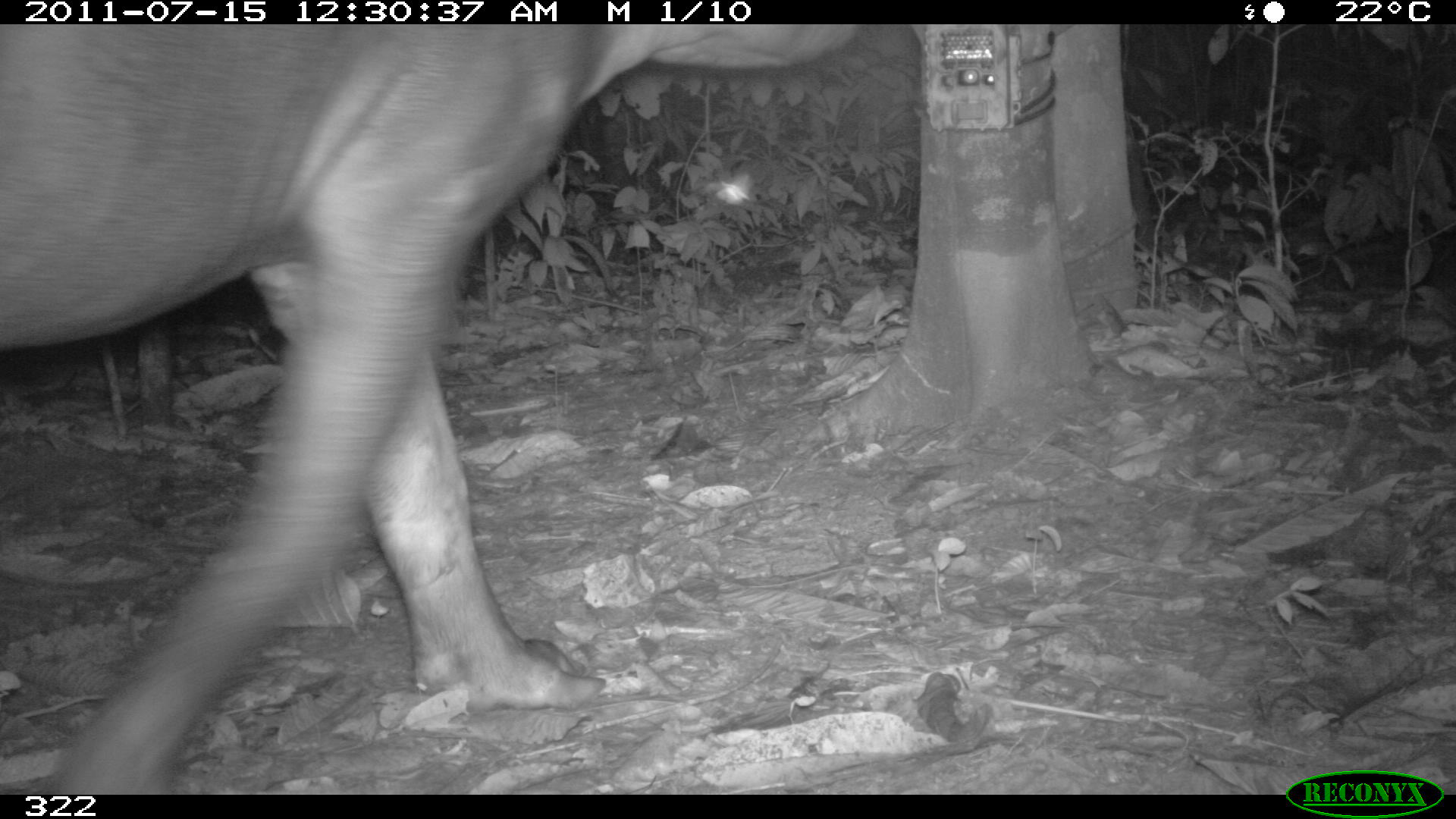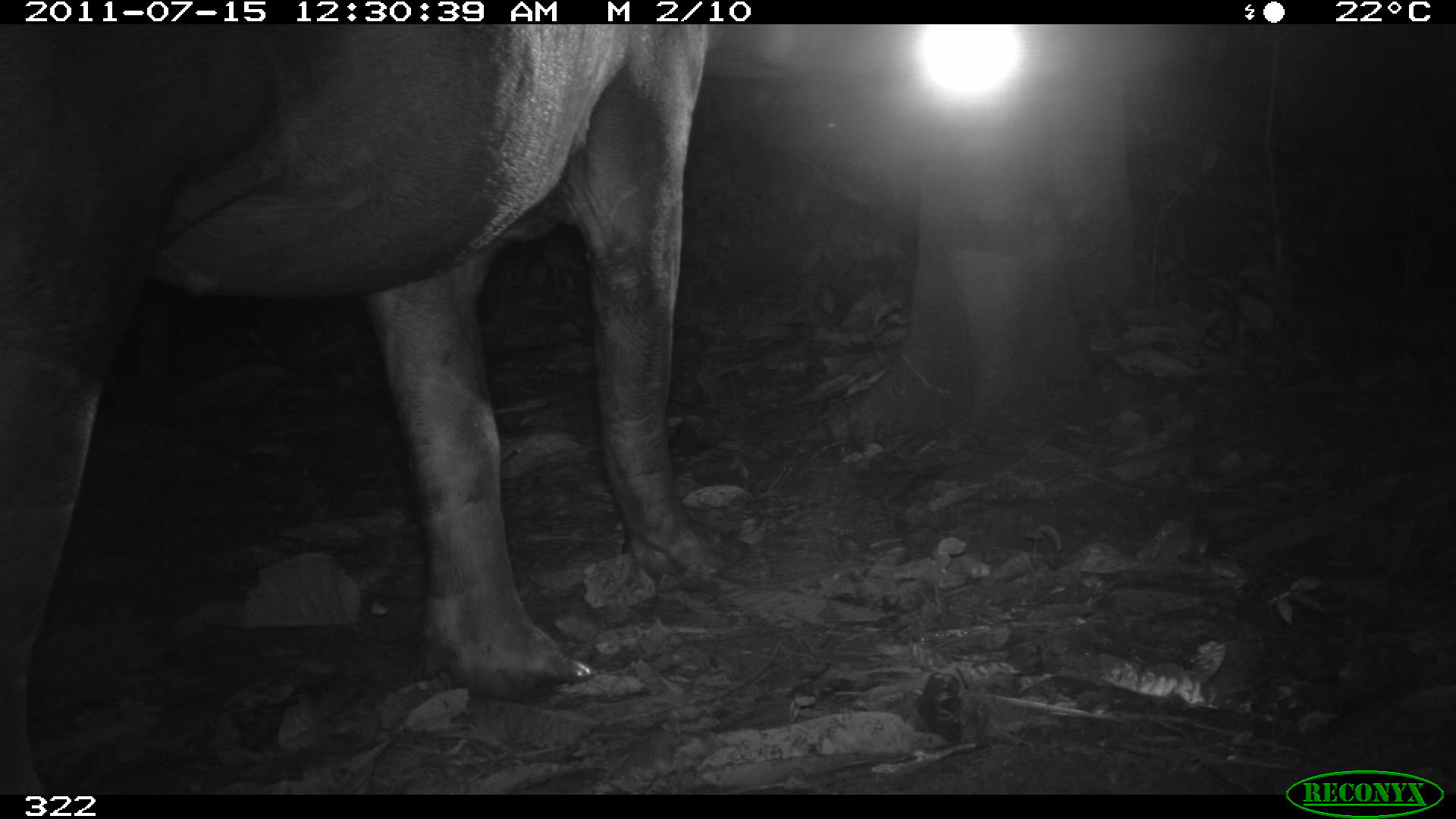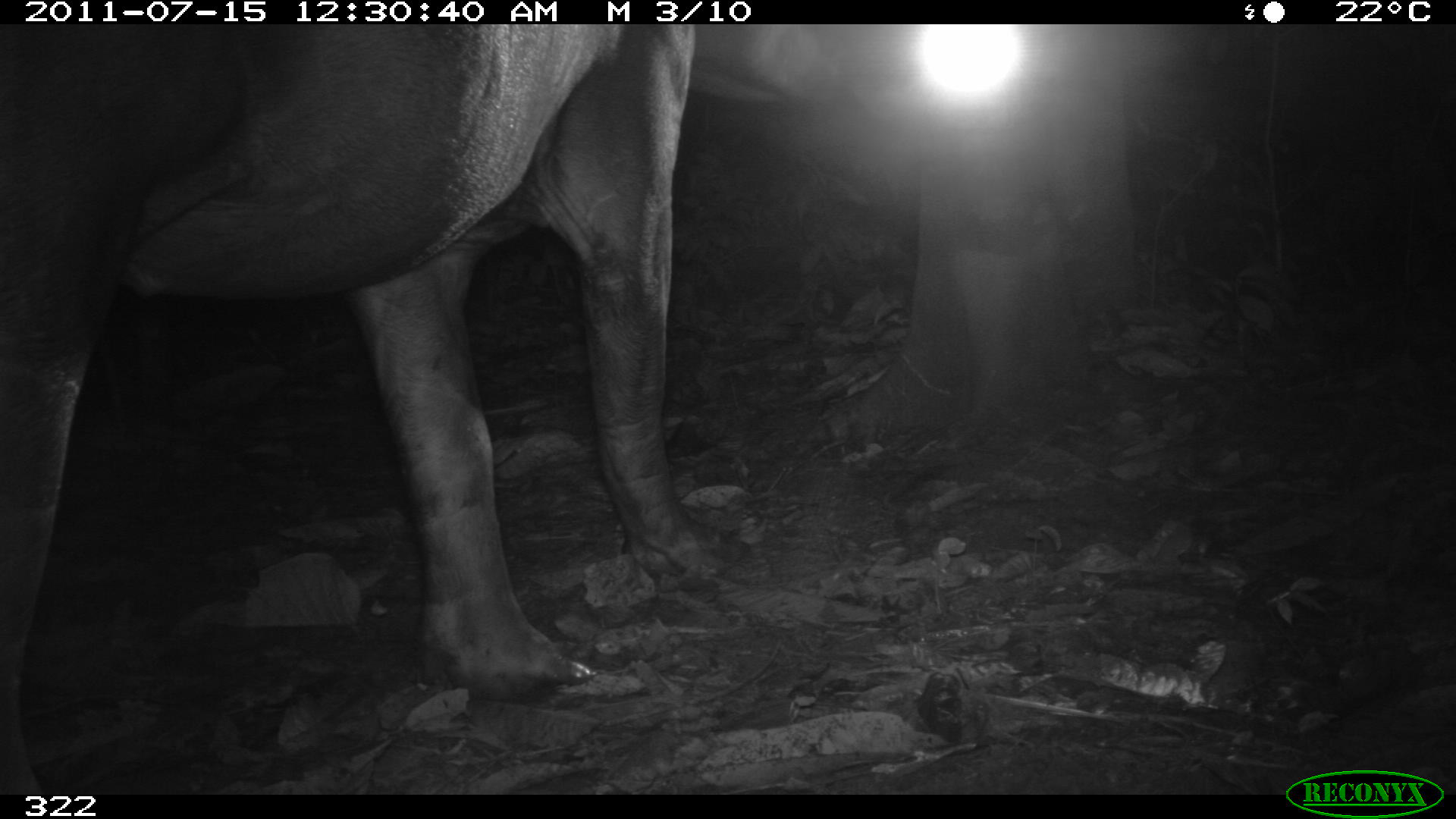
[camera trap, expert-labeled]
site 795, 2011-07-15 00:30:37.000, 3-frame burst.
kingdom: Animalia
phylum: Chordata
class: Mammalia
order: Perissodactyla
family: Tapiridae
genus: Tapirus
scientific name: Tapirus terrestris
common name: south american tapir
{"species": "Tapirus terrestris (south american tapir)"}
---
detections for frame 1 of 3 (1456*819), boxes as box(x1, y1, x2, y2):
tapirus terrestris: box(0, 21, 858, 794)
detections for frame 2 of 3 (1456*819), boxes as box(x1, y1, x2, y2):
tapirus terrestris: box(0, 24, 747, 795)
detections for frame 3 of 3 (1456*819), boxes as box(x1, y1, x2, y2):
tapirus terrestris: box(0, 24, 745, 794)